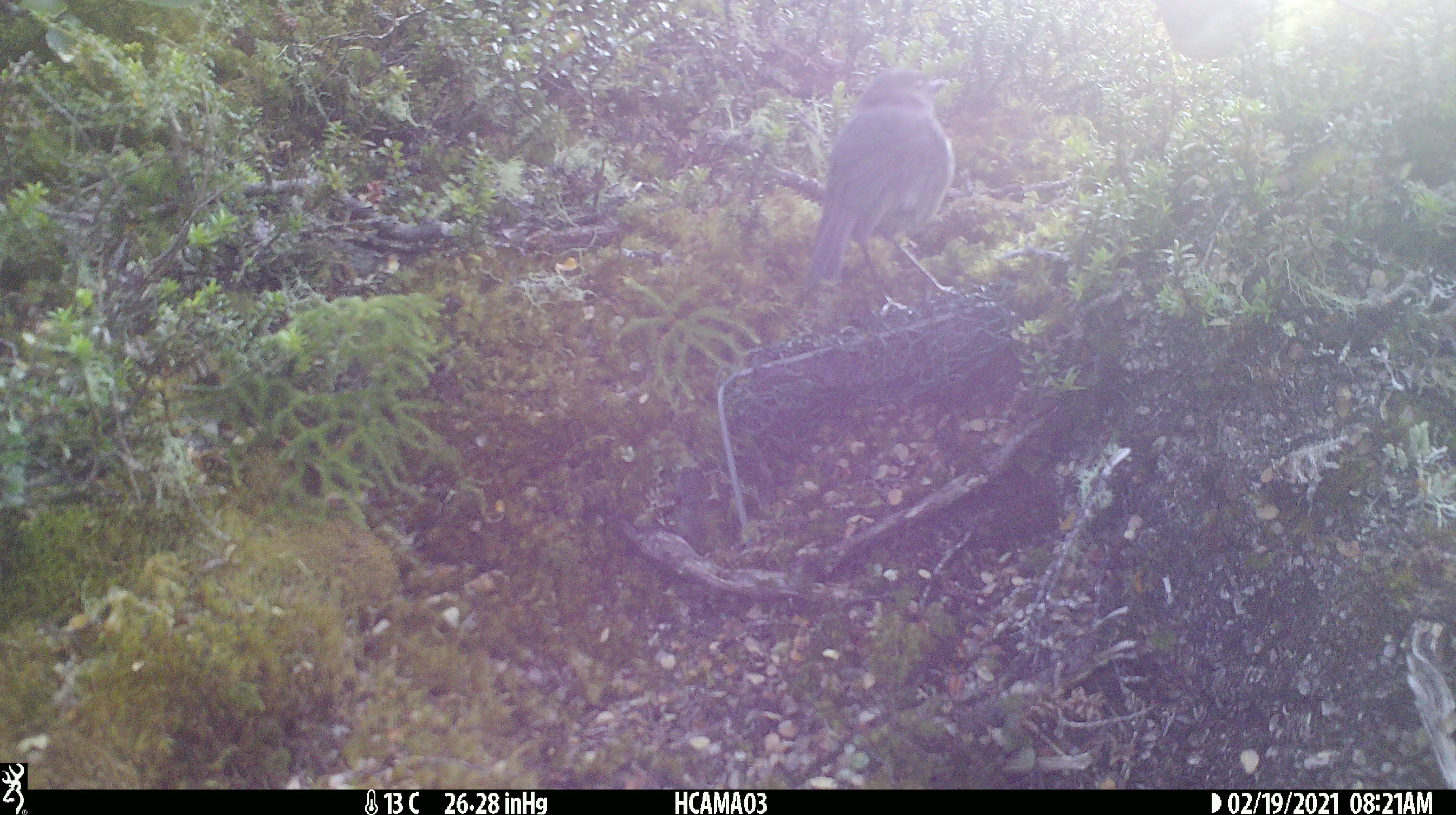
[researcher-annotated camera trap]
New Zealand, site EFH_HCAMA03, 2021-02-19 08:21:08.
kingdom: Animalia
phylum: Chordata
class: Aves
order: Passeriformes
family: Petroicidae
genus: Petroica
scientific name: Petroica australis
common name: new zealand robin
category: robin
Robin (new zealand robin) (Petroica australis).